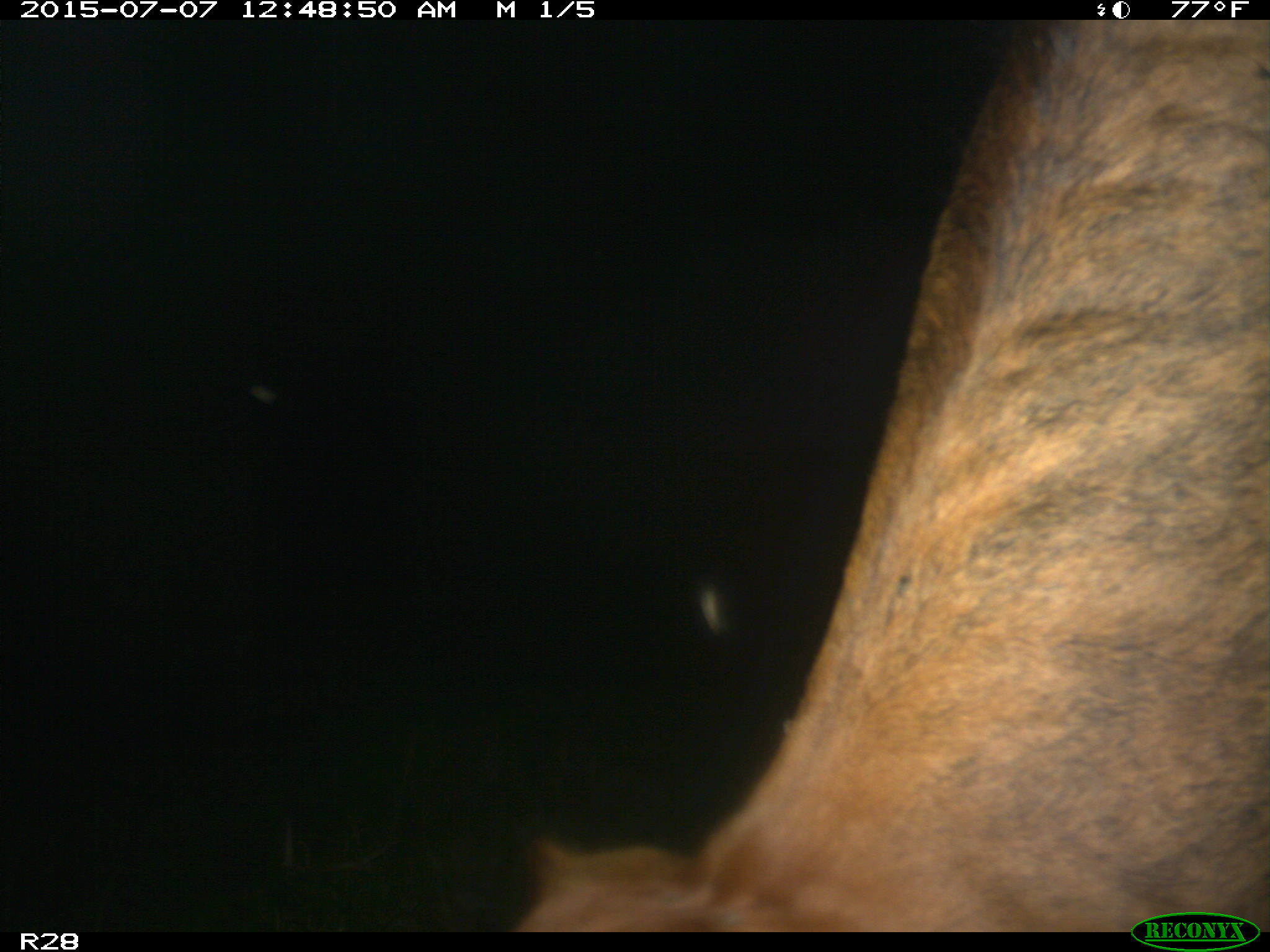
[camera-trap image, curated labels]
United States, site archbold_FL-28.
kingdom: Animalia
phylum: Chordata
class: Mammalia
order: Artiodactyla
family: Bovidae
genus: Bos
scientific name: Bos taurus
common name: domestic cow